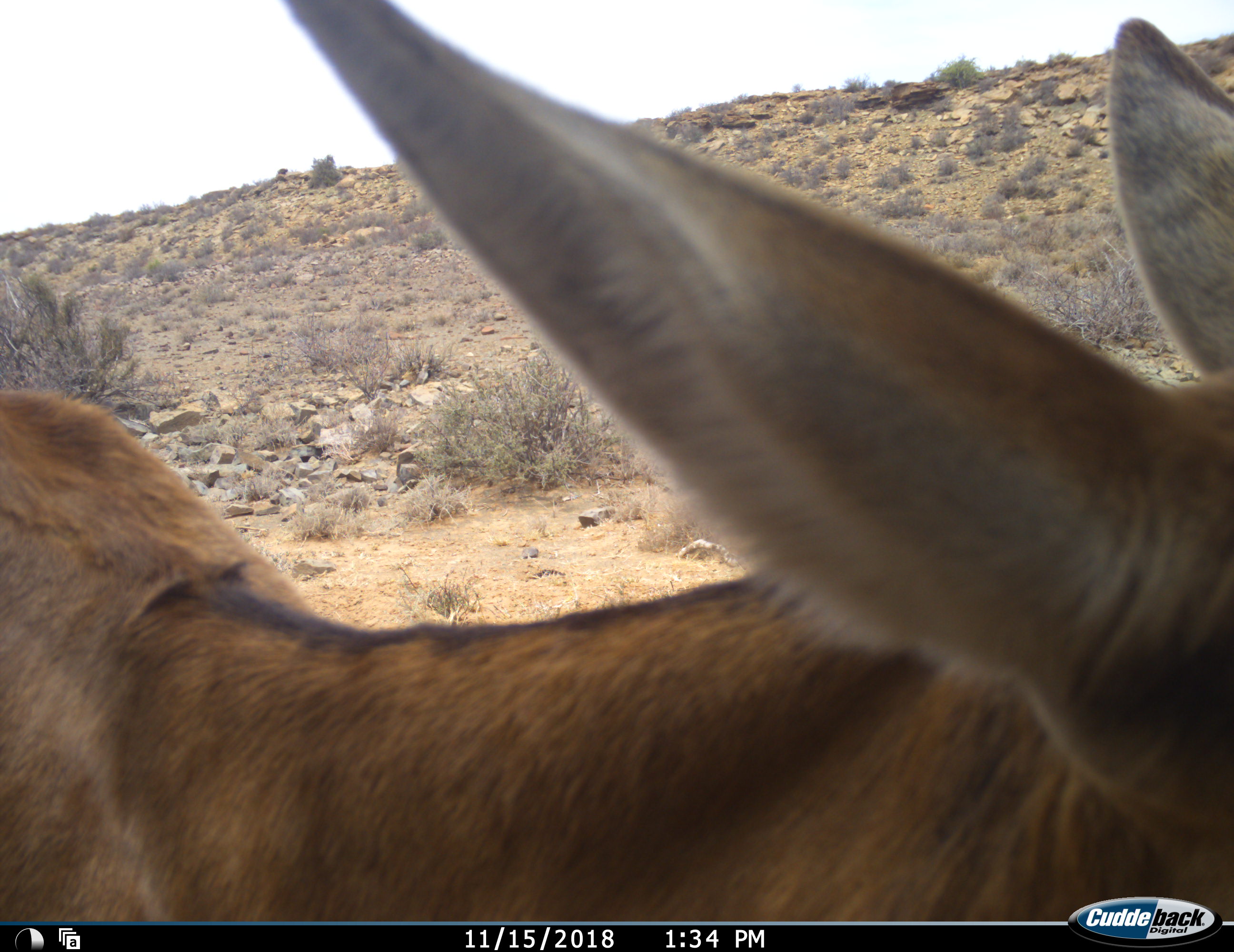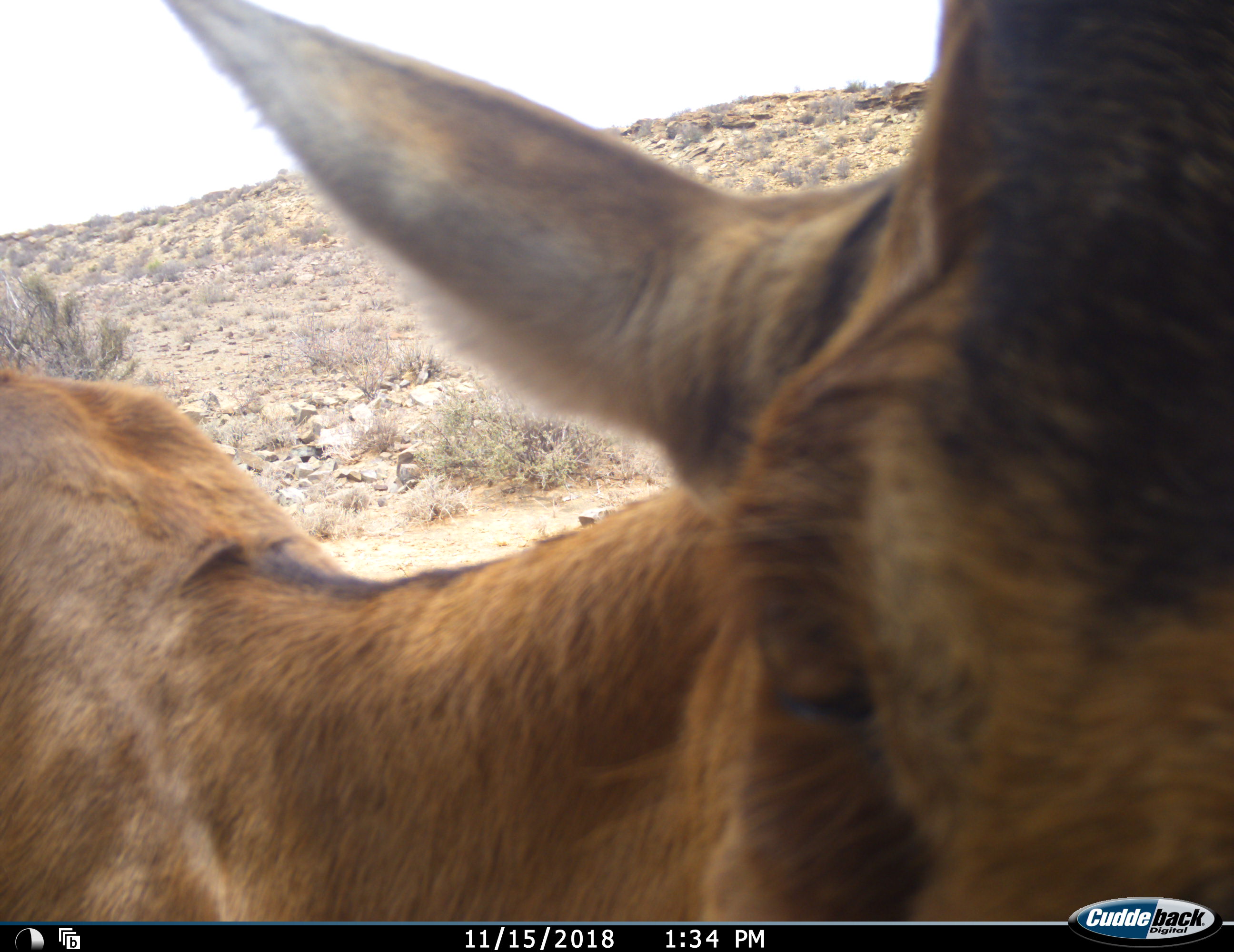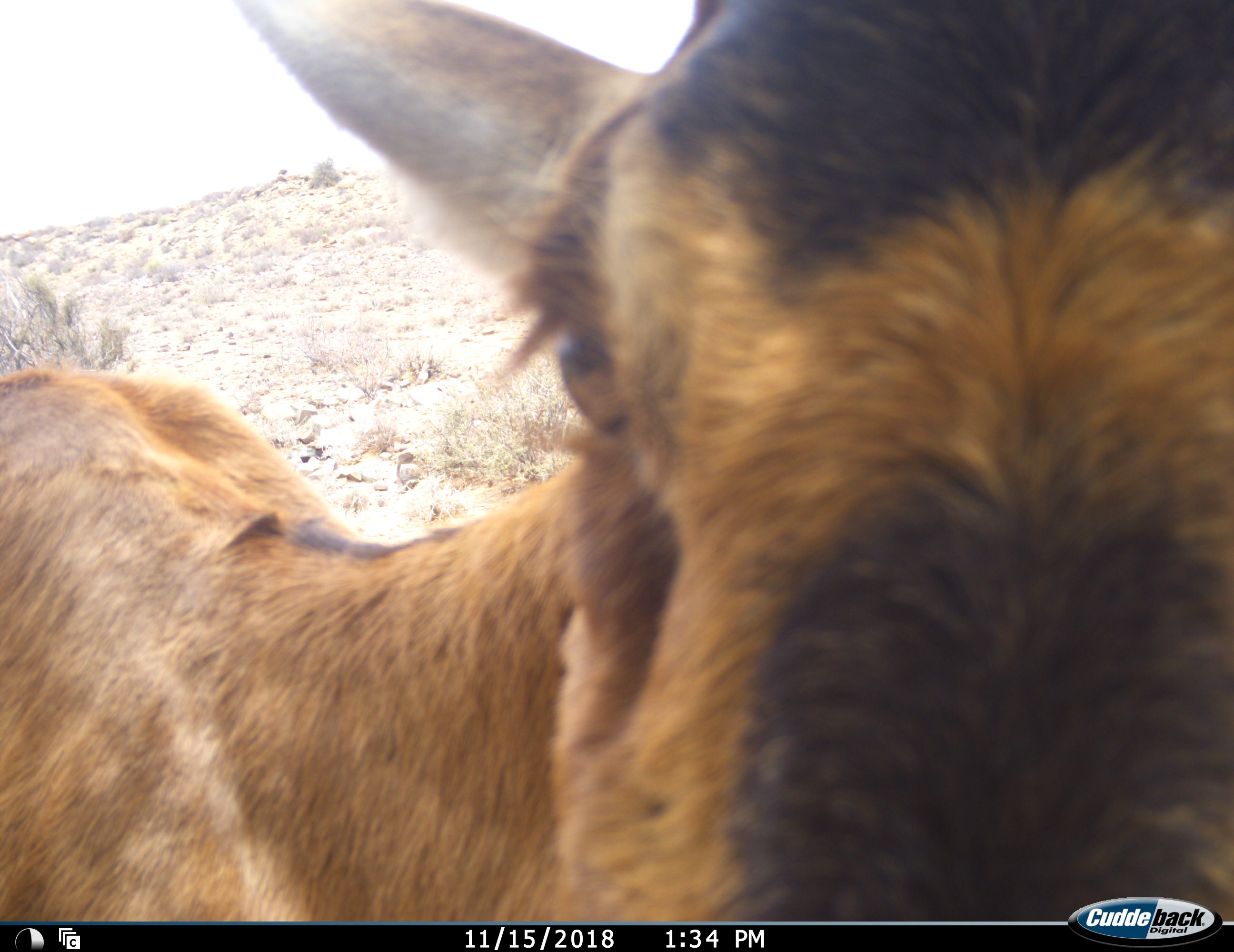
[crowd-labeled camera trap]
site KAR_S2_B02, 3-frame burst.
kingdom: Animalia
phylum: Chordata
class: Mammalia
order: Artiodactyla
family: Bovidae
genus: Alcelaphus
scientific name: Alcelaphus buselaphus caama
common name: red hartebeest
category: hartebeestred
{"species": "hartebeestred (red hartebeest) (Alcelaphus buselaphus caama)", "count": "1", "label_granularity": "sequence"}